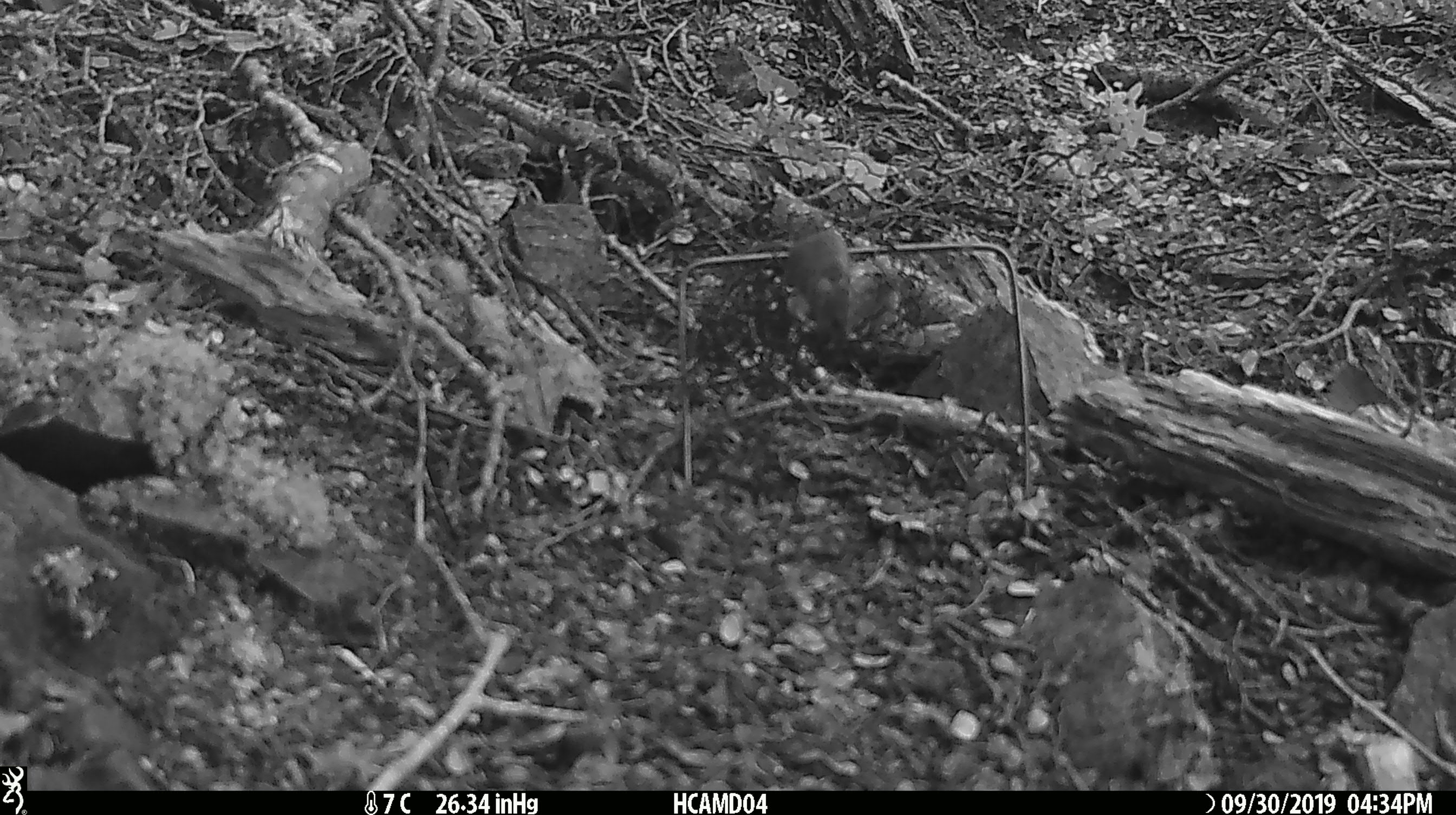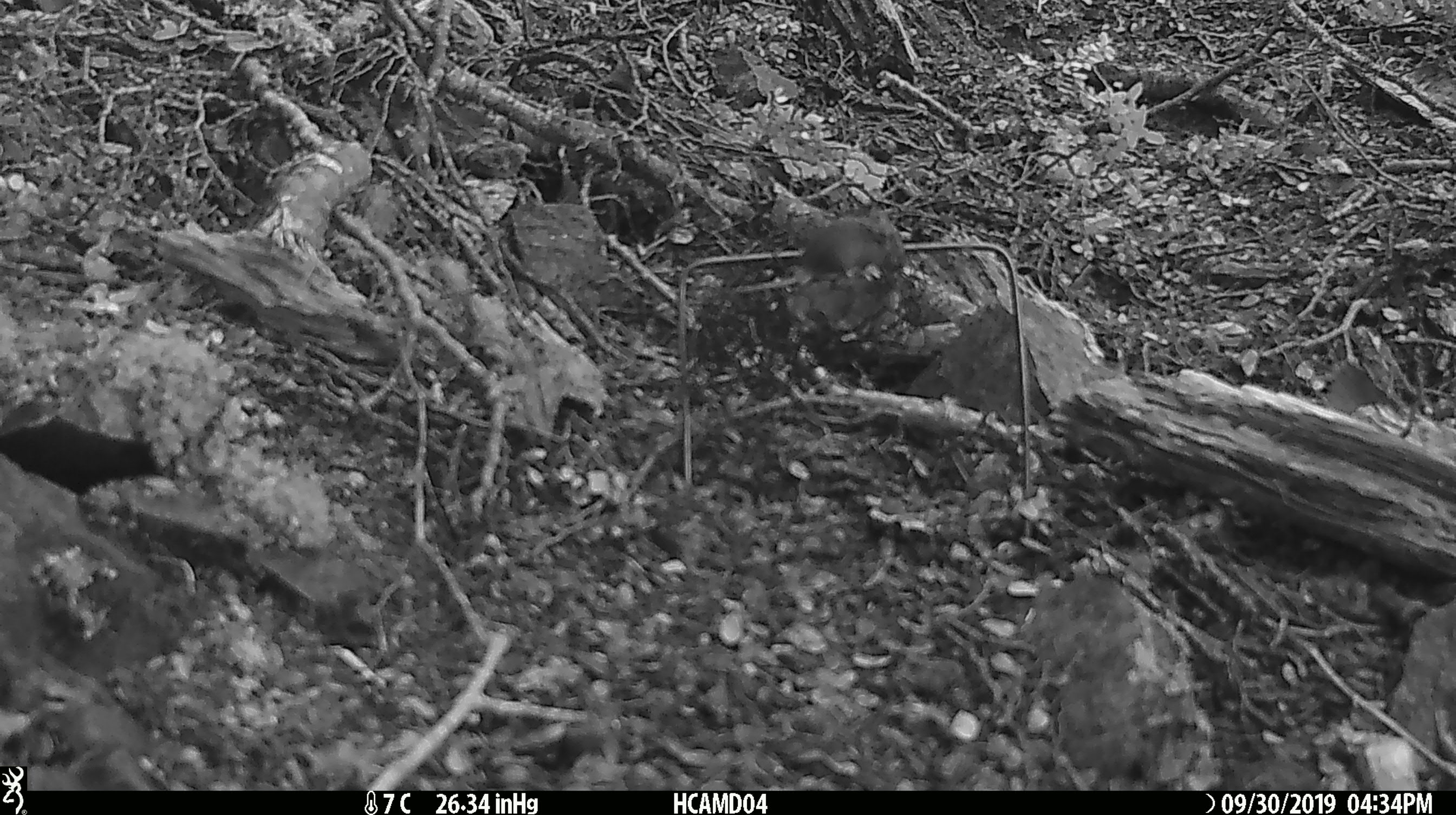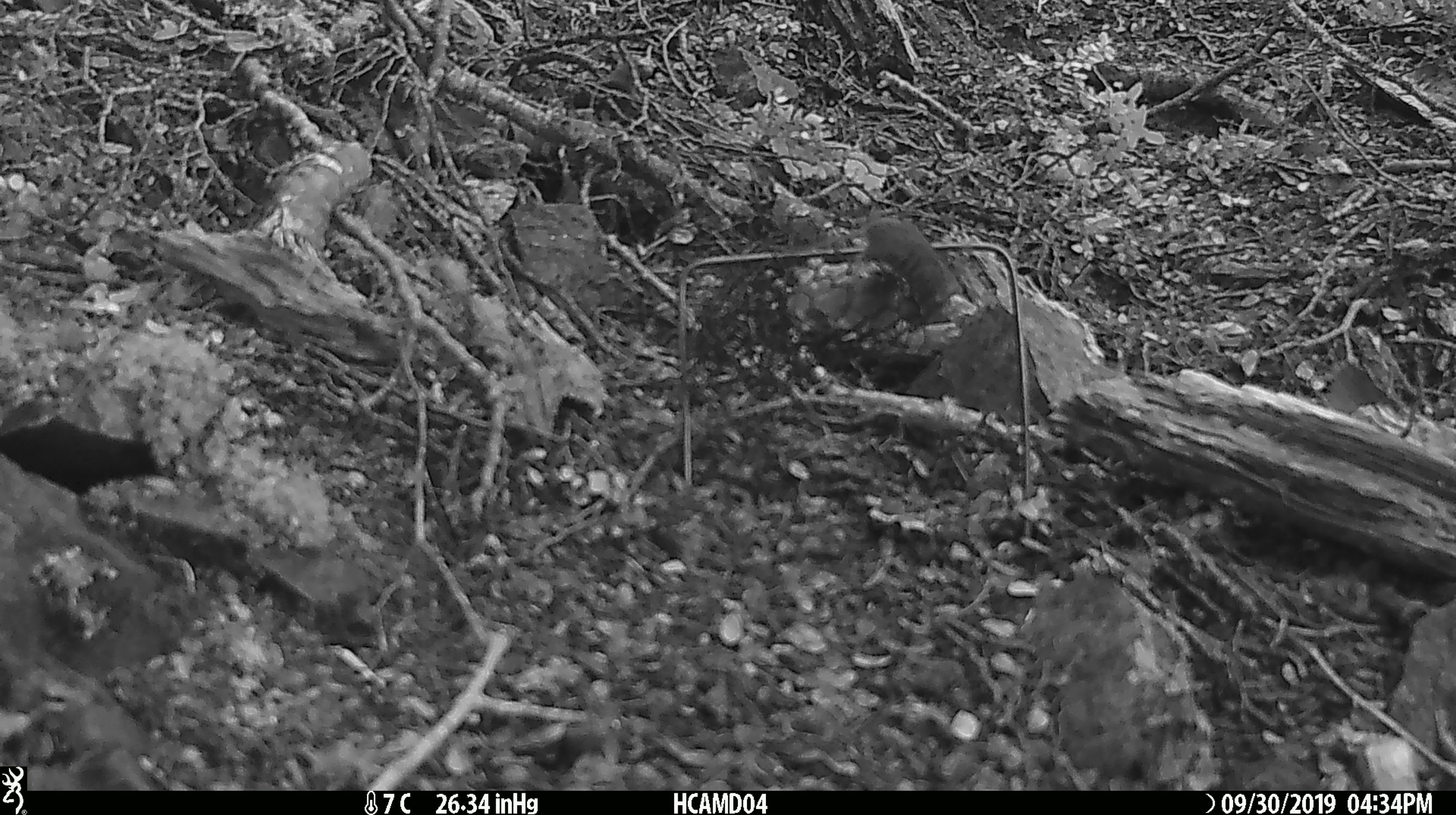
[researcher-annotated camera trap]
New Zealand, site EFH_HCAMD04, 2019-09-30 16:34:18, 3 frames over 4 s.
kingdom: Animalia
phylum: Chordata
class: Mammalia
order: Rodentia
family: Muridae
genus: Mus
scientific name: Mus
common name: mouse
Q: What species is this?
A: Mouse (Mus).